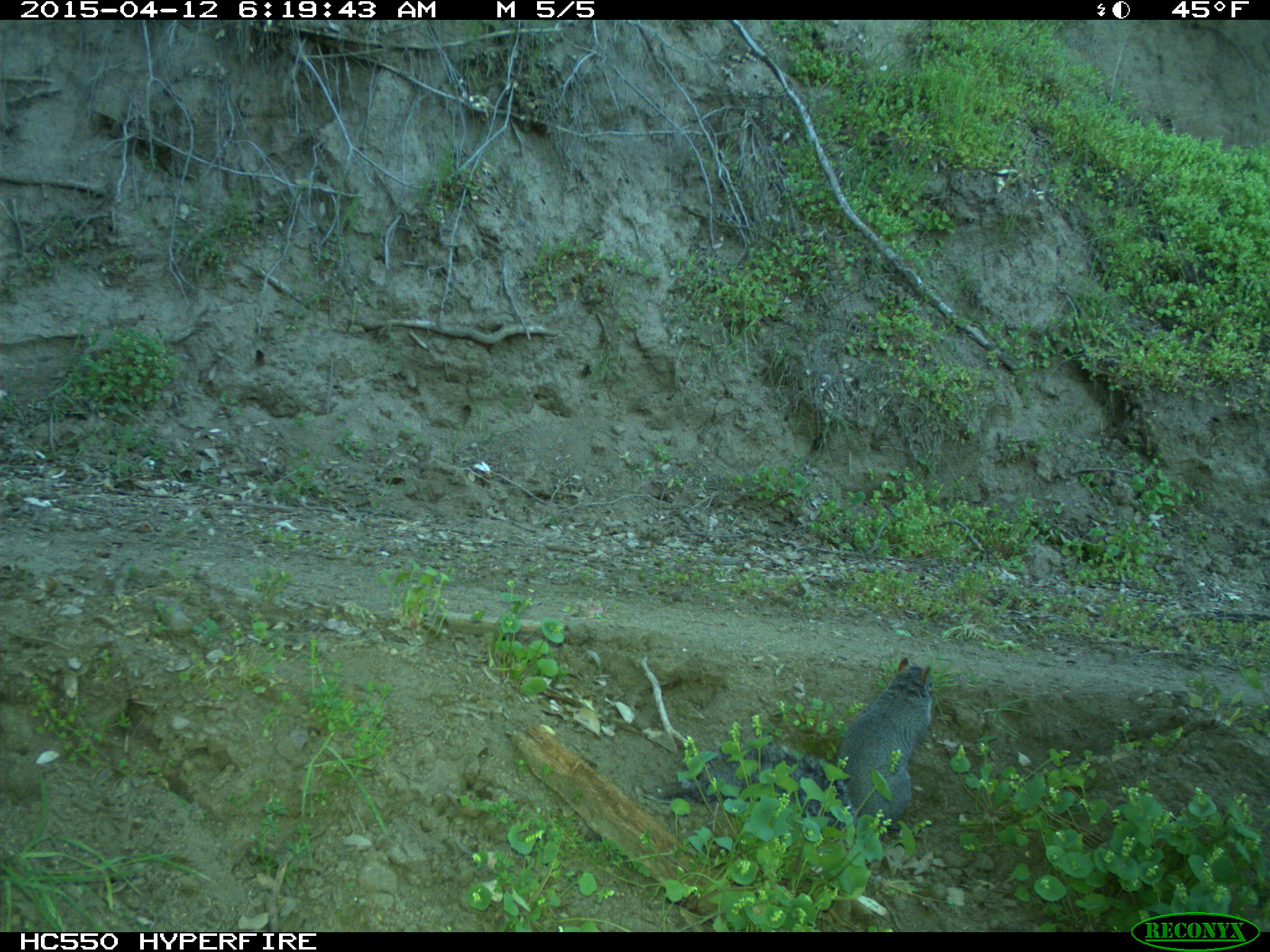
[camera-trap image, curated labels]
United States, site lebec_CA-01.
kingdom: Animalia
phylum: Chordata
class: Mammalia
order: Rodentia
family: Sciuridae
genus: Sciurus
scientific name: Sciurus carolinensis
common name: eastern gray squirrel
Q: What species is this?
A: Sciurus carolinensis (eastern gray squirrel).